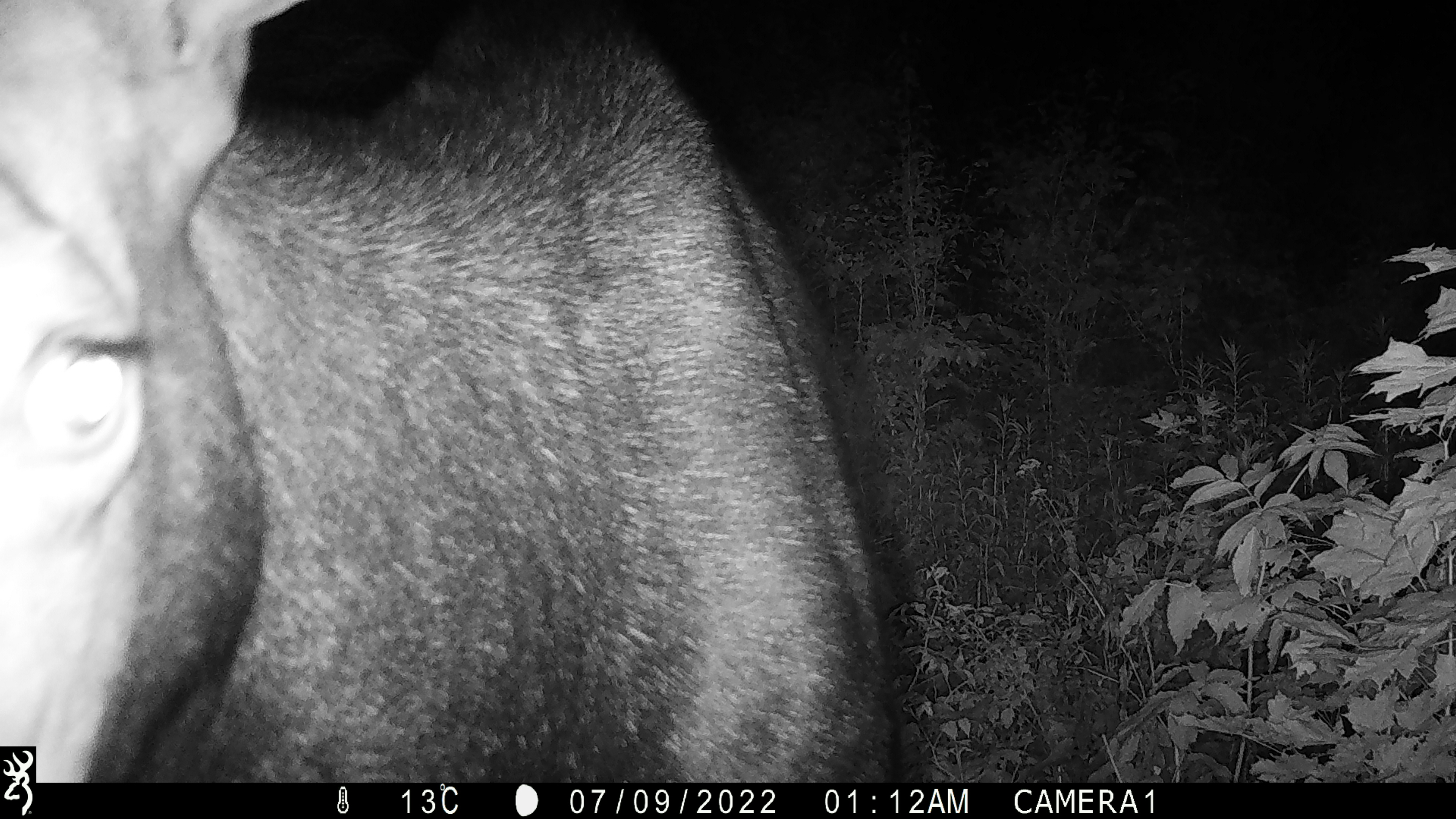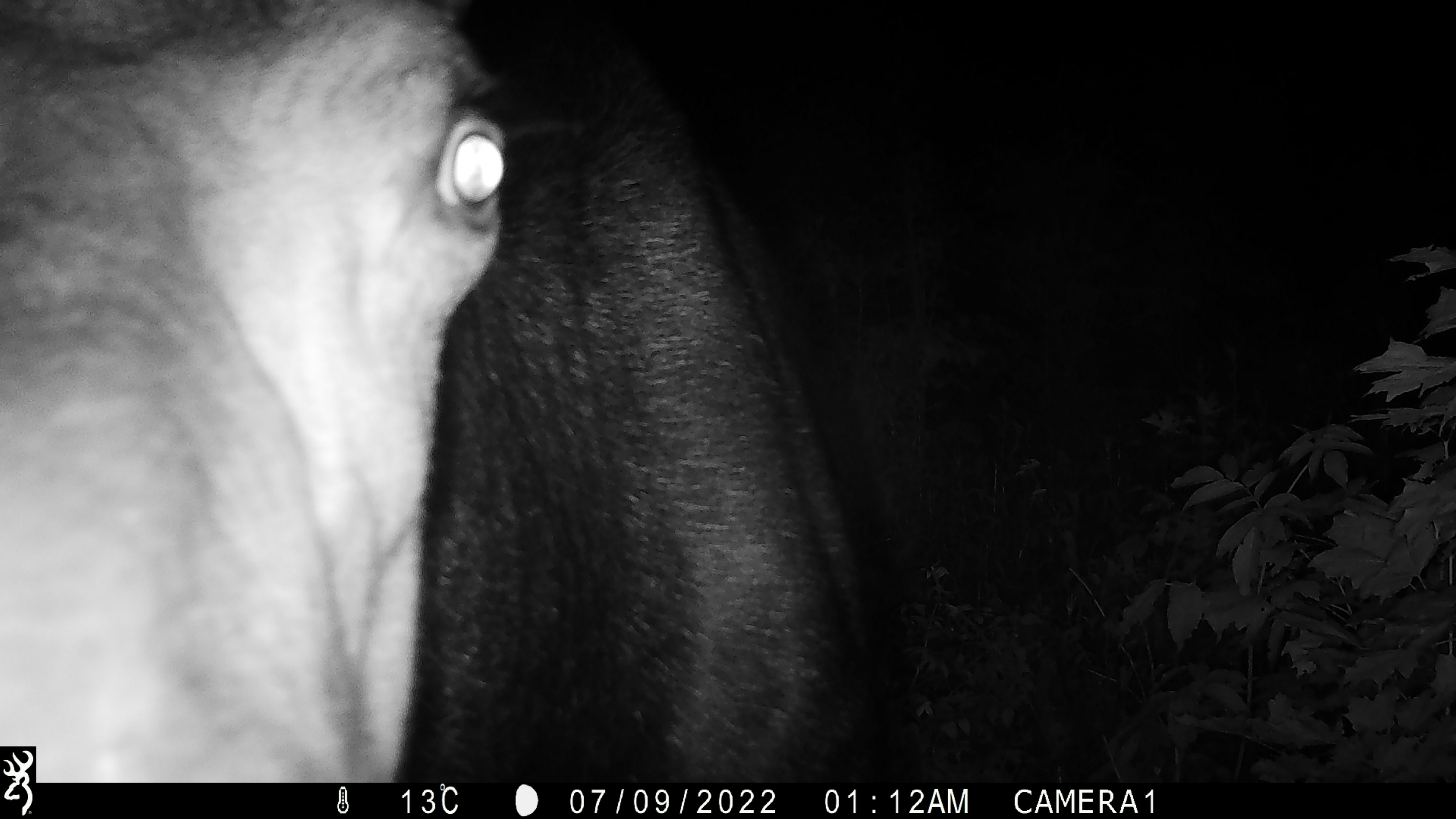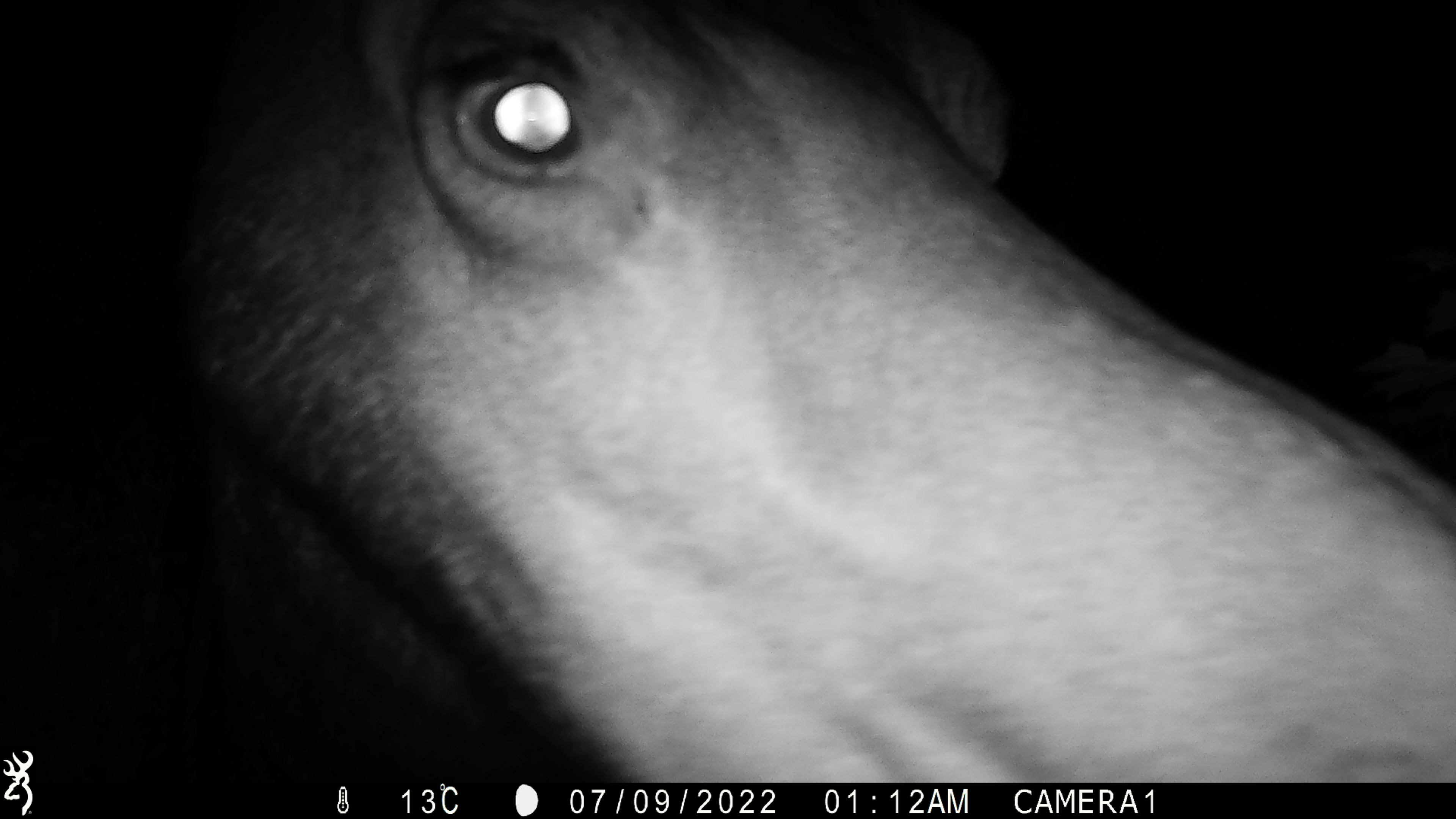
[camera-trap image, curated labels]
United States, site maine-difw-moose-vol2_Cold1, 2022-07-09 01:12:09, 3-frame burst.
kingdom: Animalia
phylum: Chordata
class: Mammalia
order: Artiodactyla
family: Cervidae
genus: Alces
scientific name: Alces alces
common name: moose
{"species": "moose (Alces alces)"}